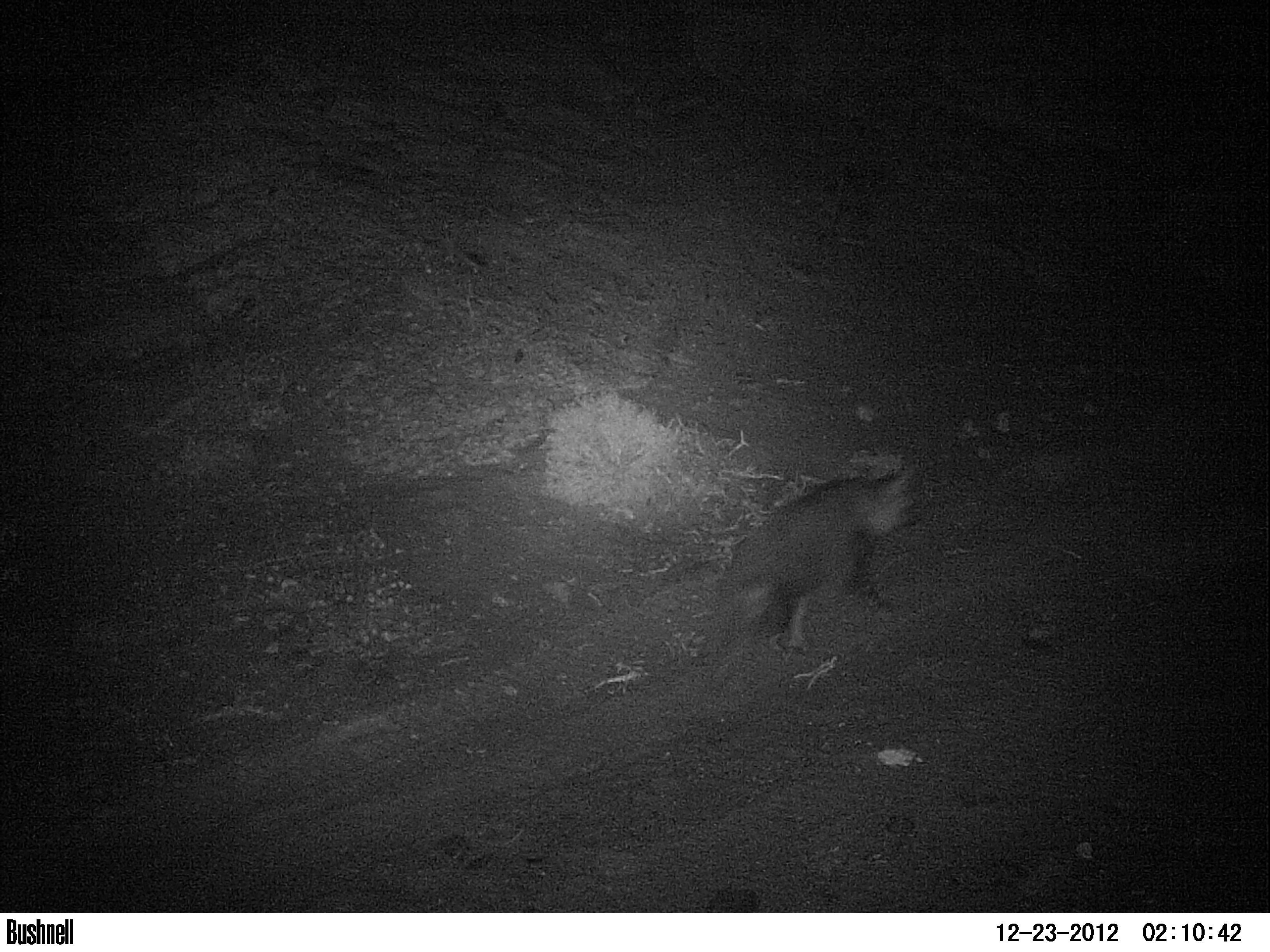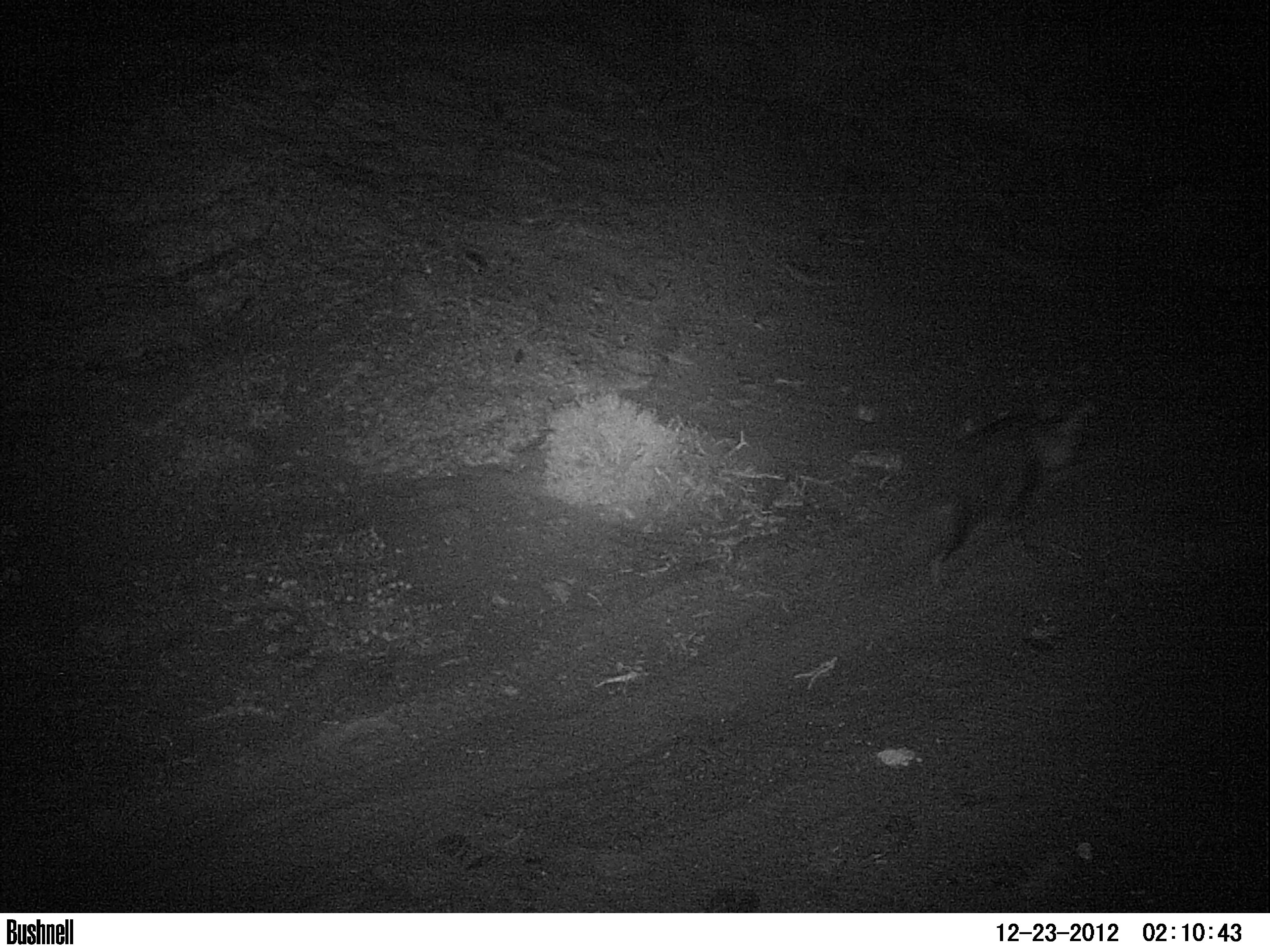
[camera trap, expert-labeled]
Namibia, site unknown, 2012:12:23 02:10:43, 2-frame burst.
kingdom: Animalia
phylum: Chordata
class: Mammalia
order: Carnivora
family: Hyaenidae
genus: Parahyaena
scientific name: Parahyaena brunnea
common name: brown hyena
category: hyaena brunnea